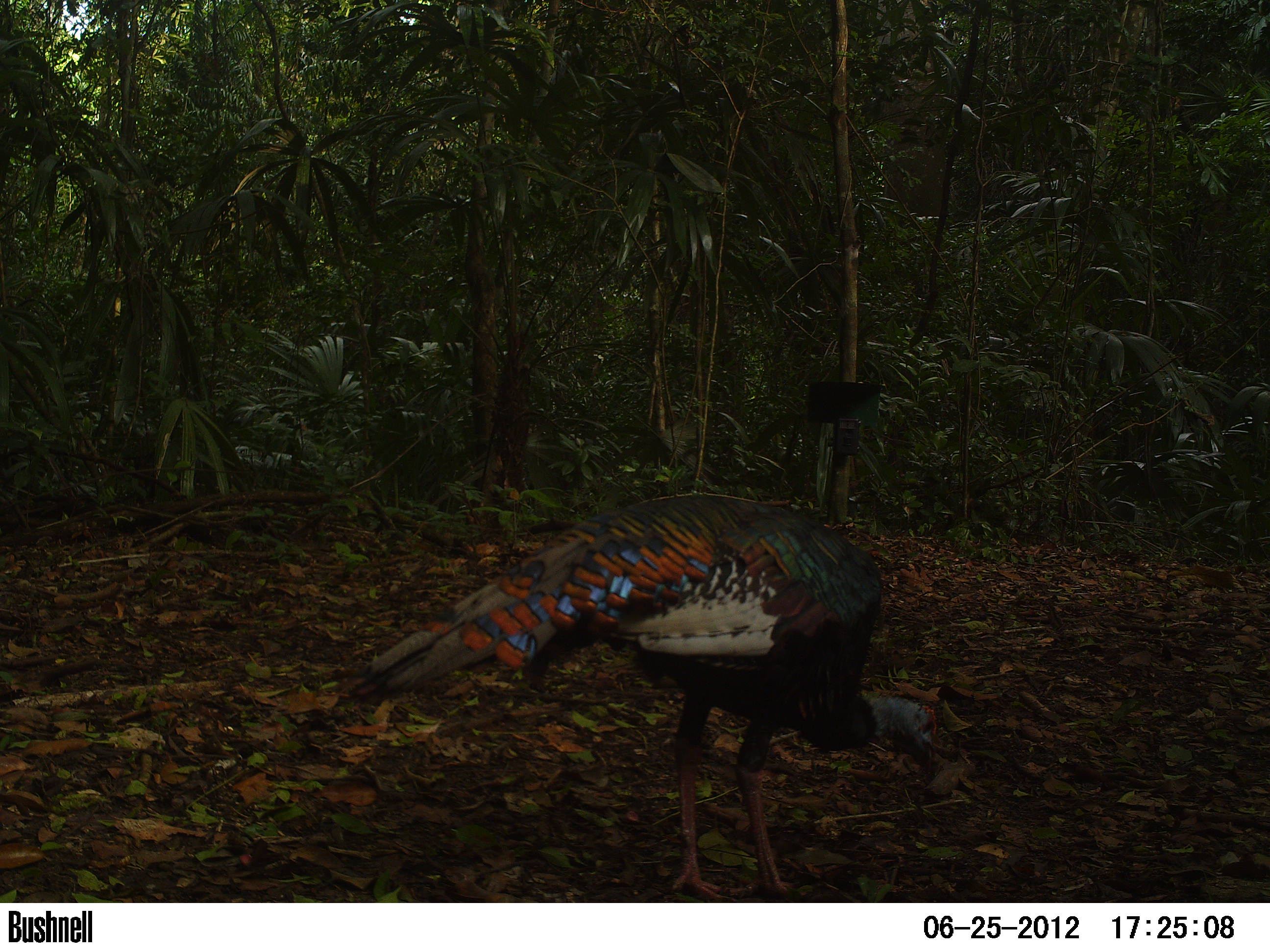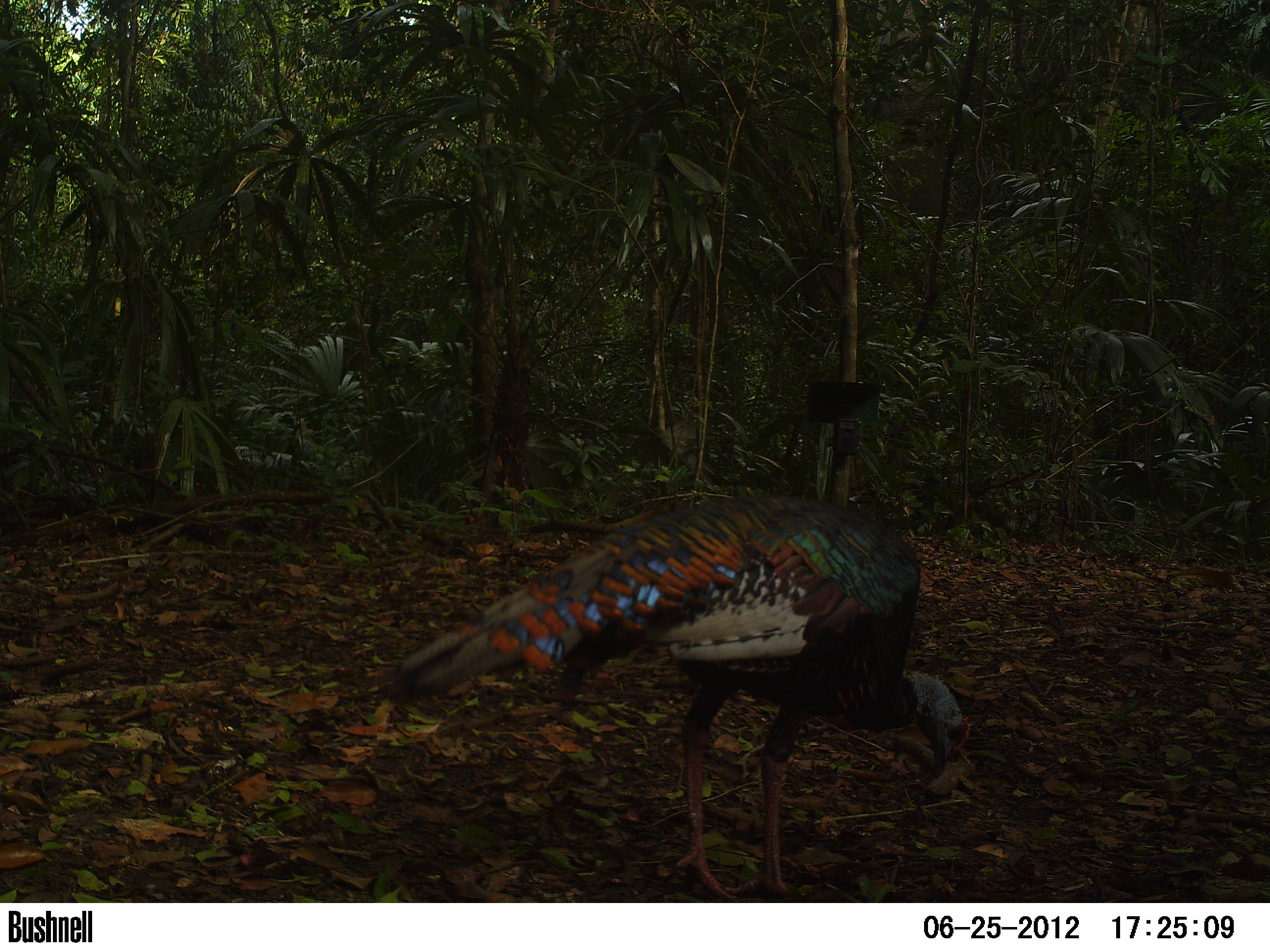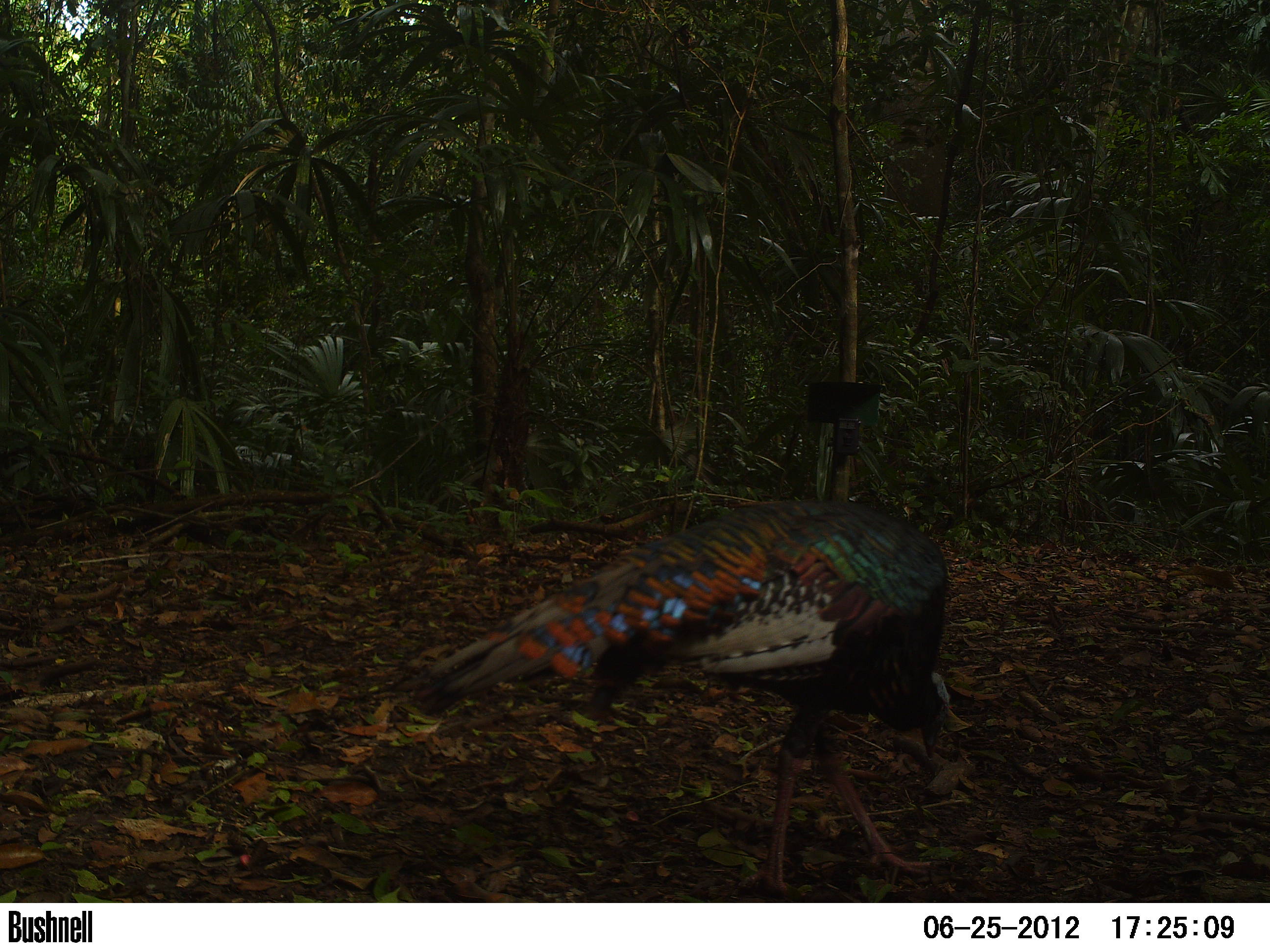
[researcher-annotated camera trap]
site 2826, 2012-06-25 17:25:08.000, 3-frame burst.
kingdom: Animalia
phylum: Chordata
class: Aves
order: Galliformes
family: Phasianidae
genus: Meleagris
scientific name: Meleagris ocellata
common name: ocellated turkey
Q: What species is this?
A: Meleagris ocellata (ocellated turkey).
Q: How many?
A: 5.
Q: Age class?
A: Adult.